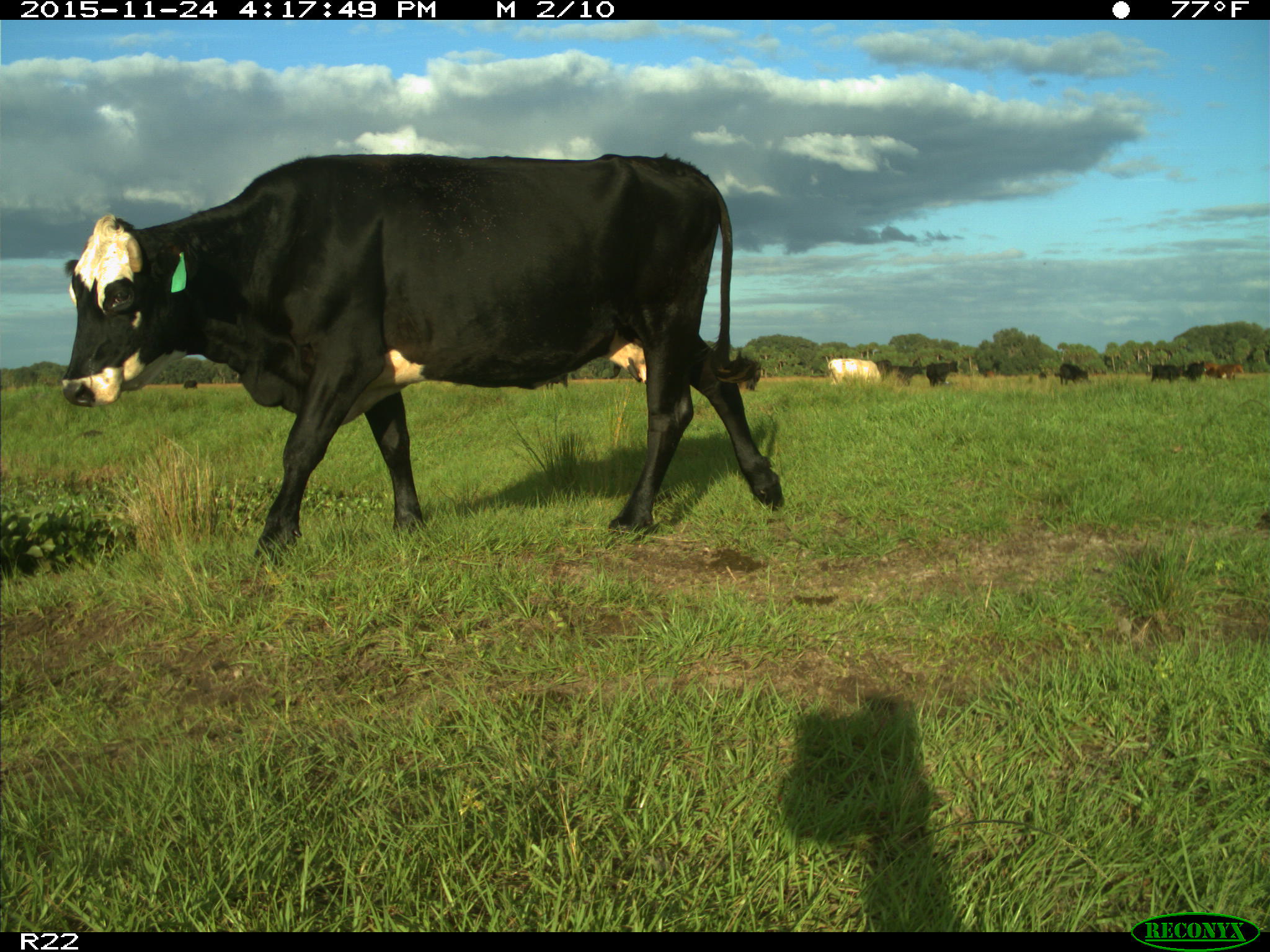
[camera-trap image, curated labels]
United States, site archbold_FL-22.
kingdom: Animalia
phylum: Chordata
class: Mammalia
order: Artiodactyla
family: Bovidae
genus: Bos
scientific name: Bos taurus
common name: domestic cow